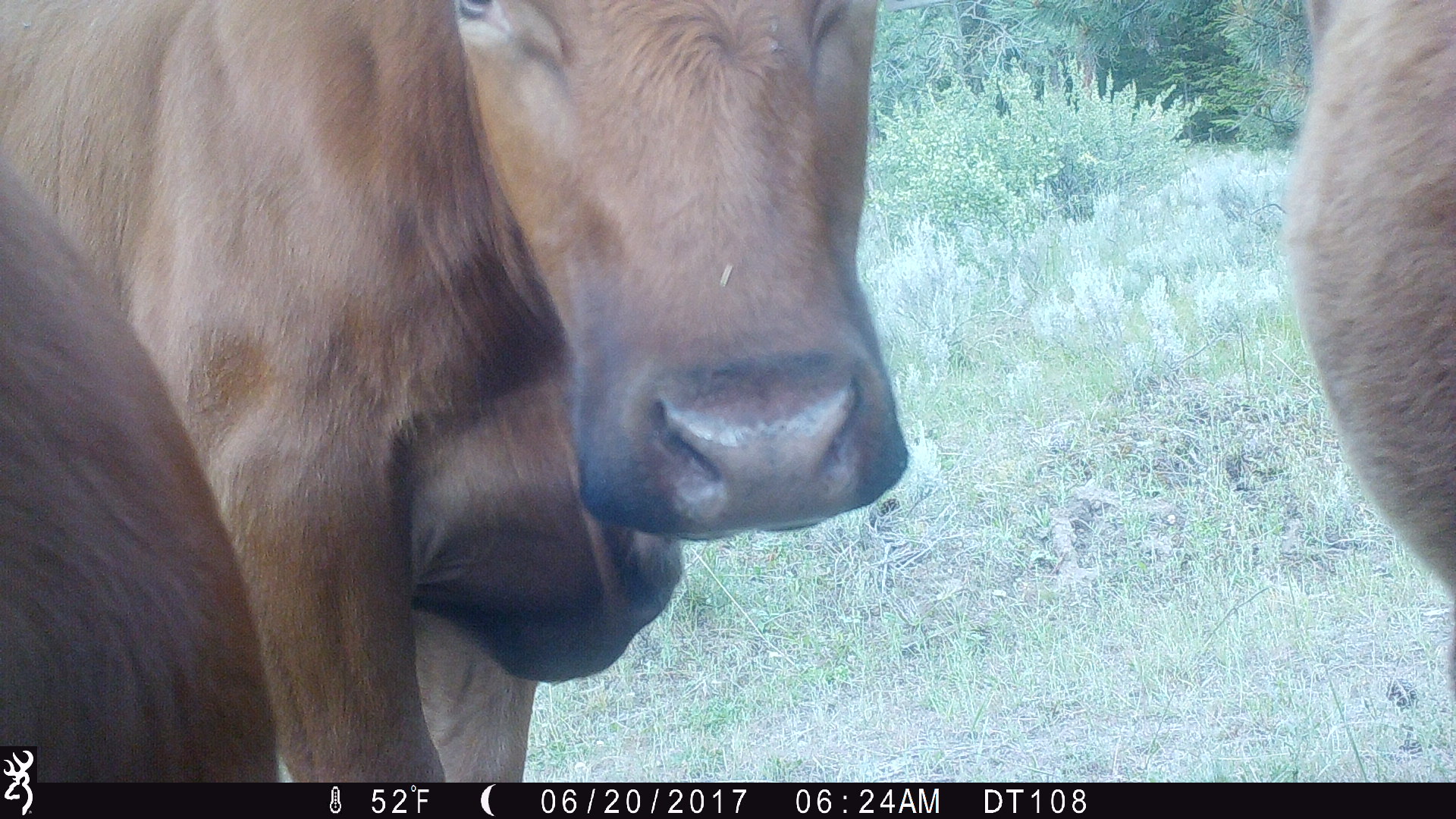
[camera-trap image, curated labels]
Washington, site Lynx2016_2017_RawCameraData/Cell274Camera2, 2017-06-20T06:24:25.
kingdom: Animalia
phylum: Chordata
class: Mammalia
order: Artiodactyla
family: Bovidae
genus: Bos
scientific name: Bos taurus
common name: domestic cattle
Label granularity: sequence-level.